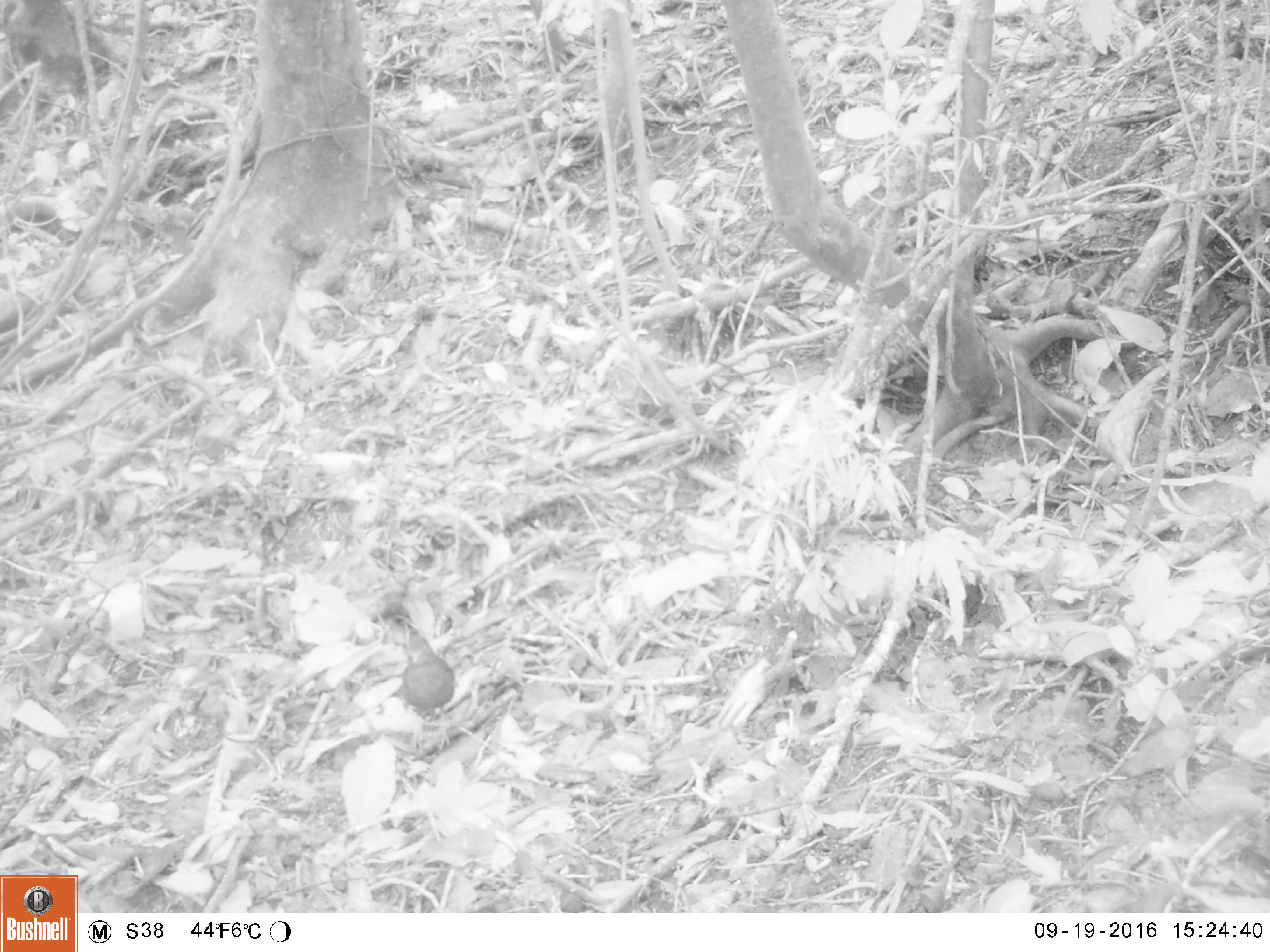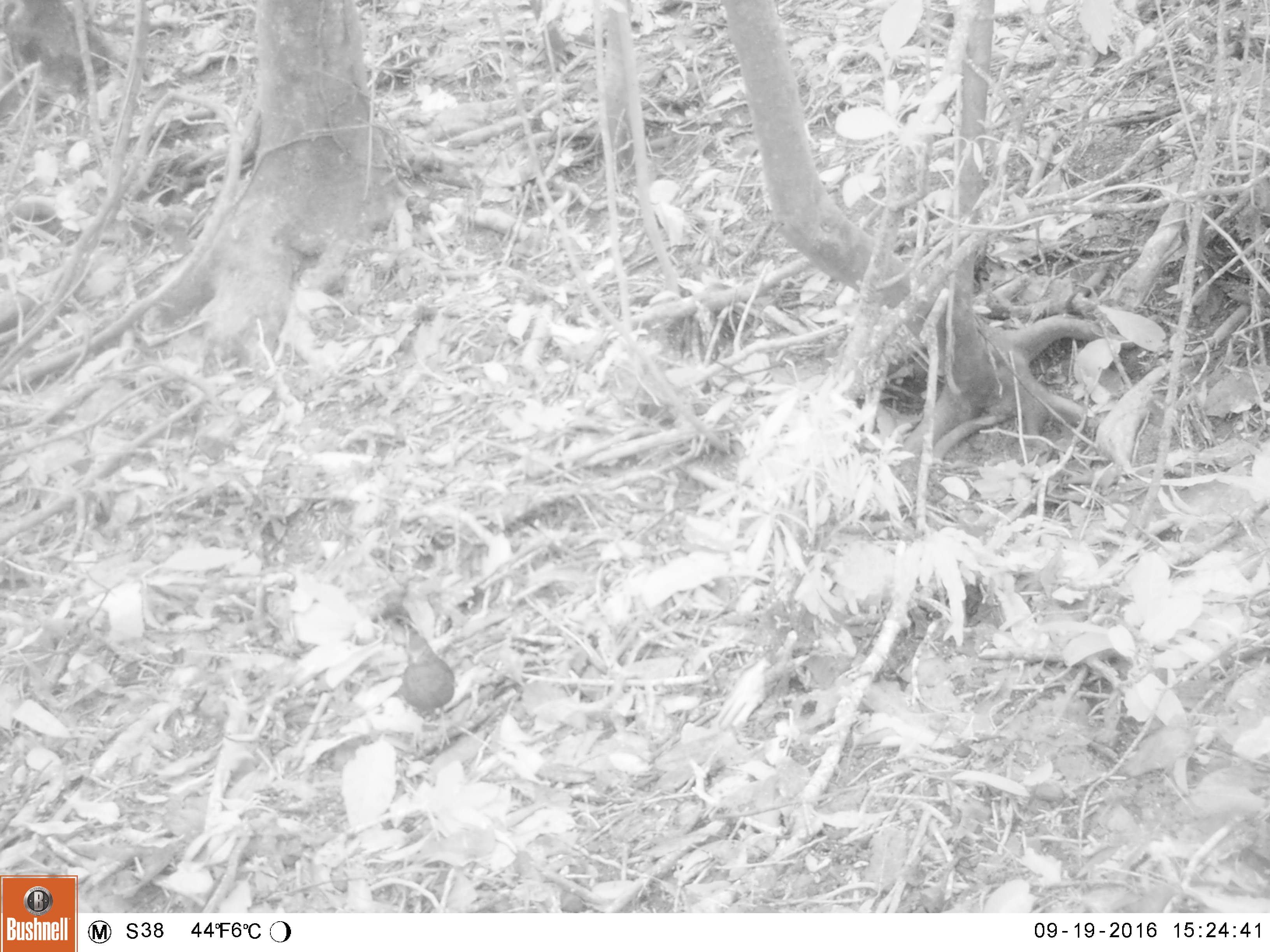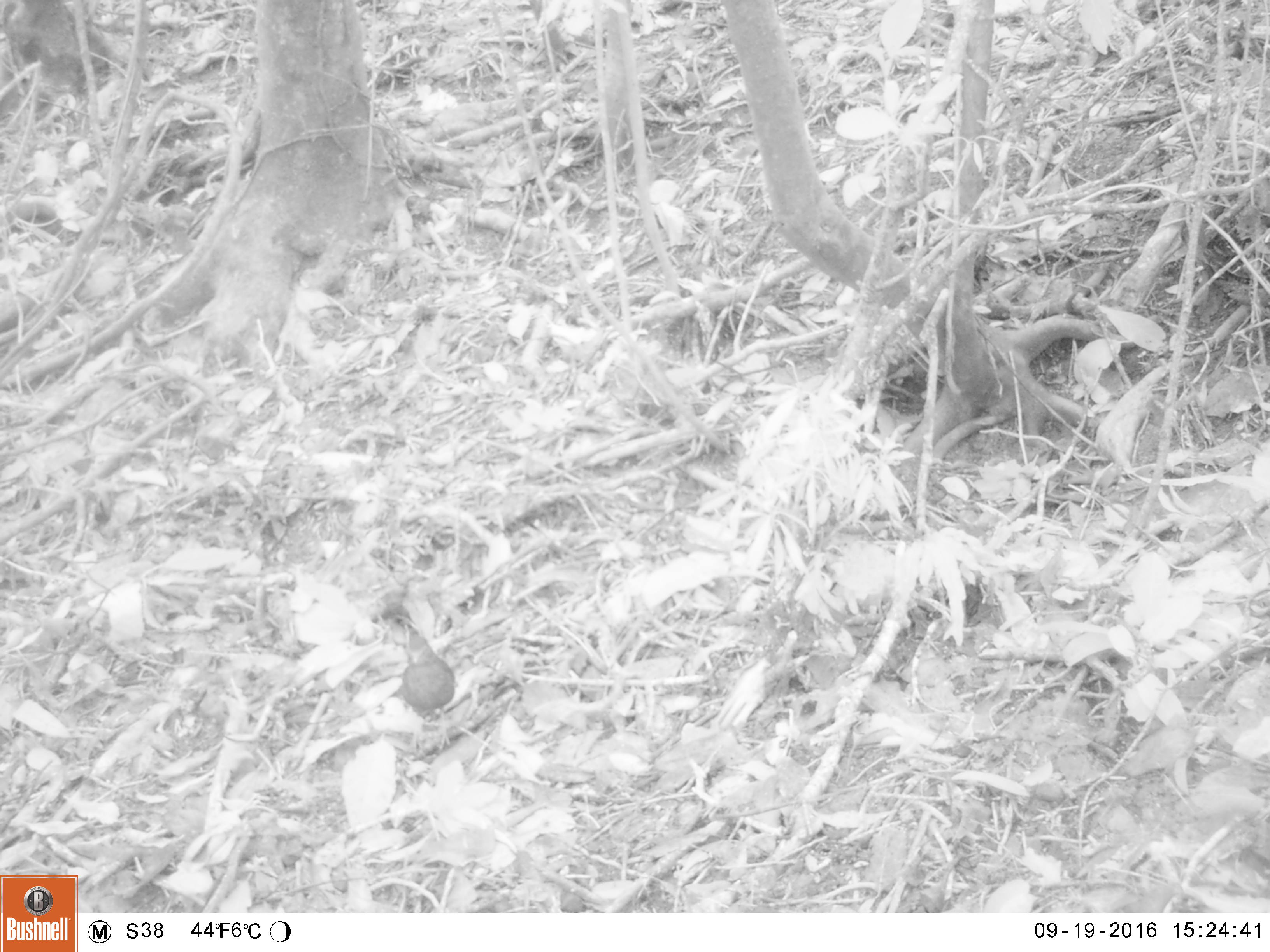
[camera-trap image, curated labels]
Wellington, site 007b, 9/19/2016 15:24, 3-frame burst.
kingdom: Animalia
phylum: Chordata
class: Aves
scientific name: Aves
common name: bird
Bird (Aves).